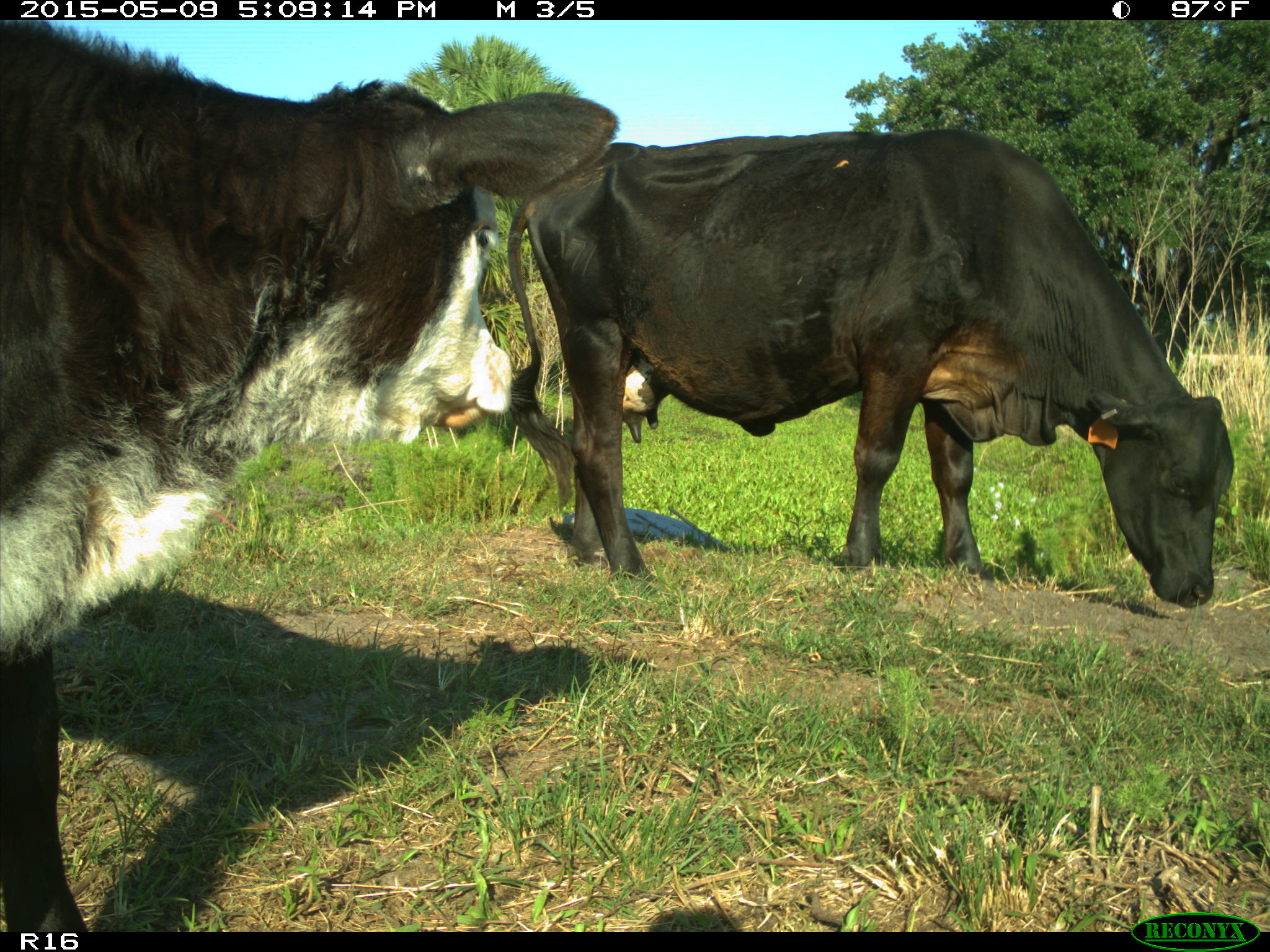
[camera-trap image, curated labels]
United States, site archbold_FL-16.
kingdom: Animalia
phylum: Chordata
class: Mammalia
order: Artiodactyla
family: Bovidae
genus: Bos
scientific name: Bos taurus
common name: domestic cow